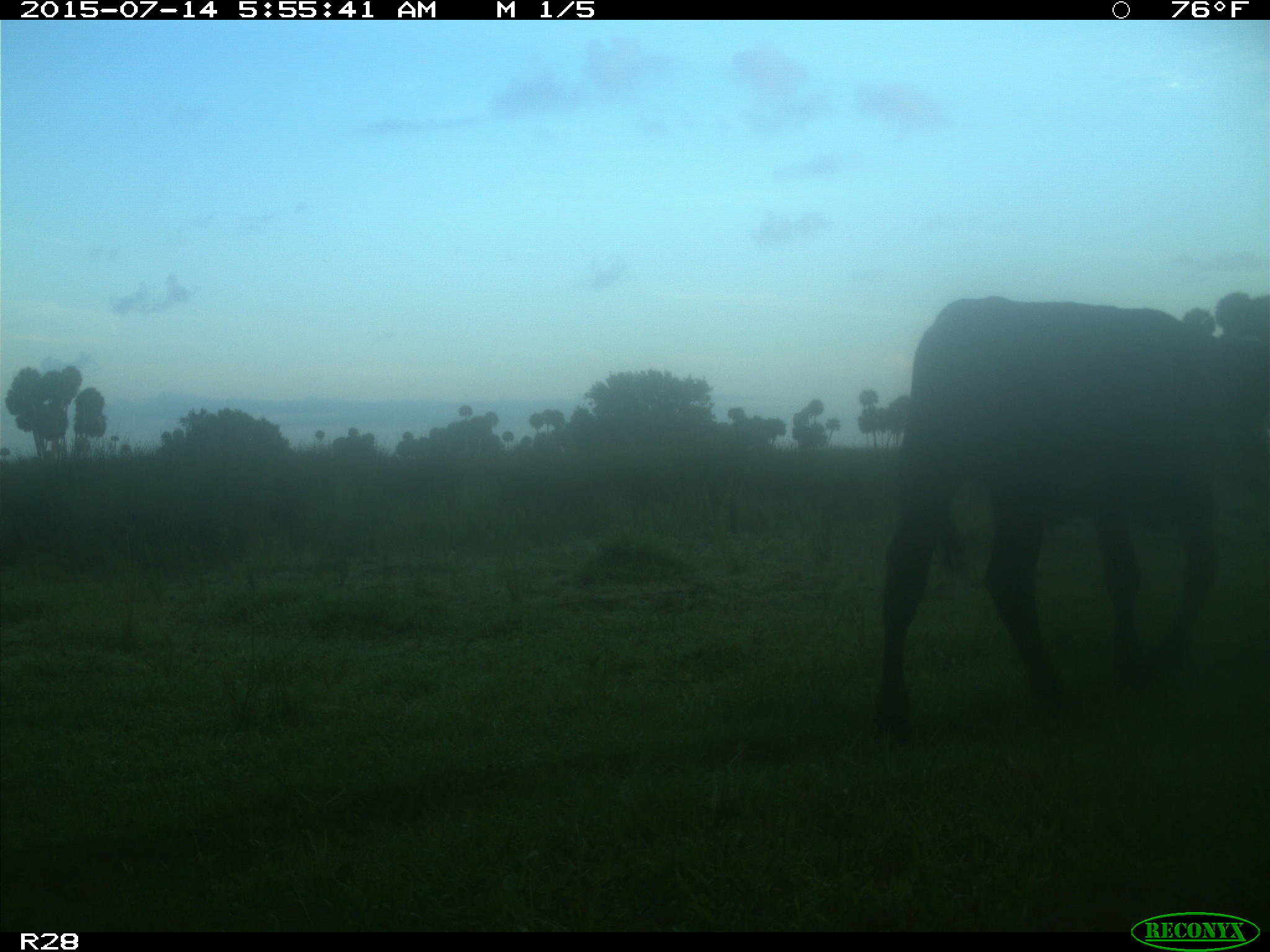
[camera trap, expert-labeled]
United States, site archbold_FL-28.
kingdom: Animalia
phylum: Chordata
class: Mammalia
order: Artiodactyla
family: Bovidae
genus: Bos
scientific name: Bos taurus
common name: domestic cow